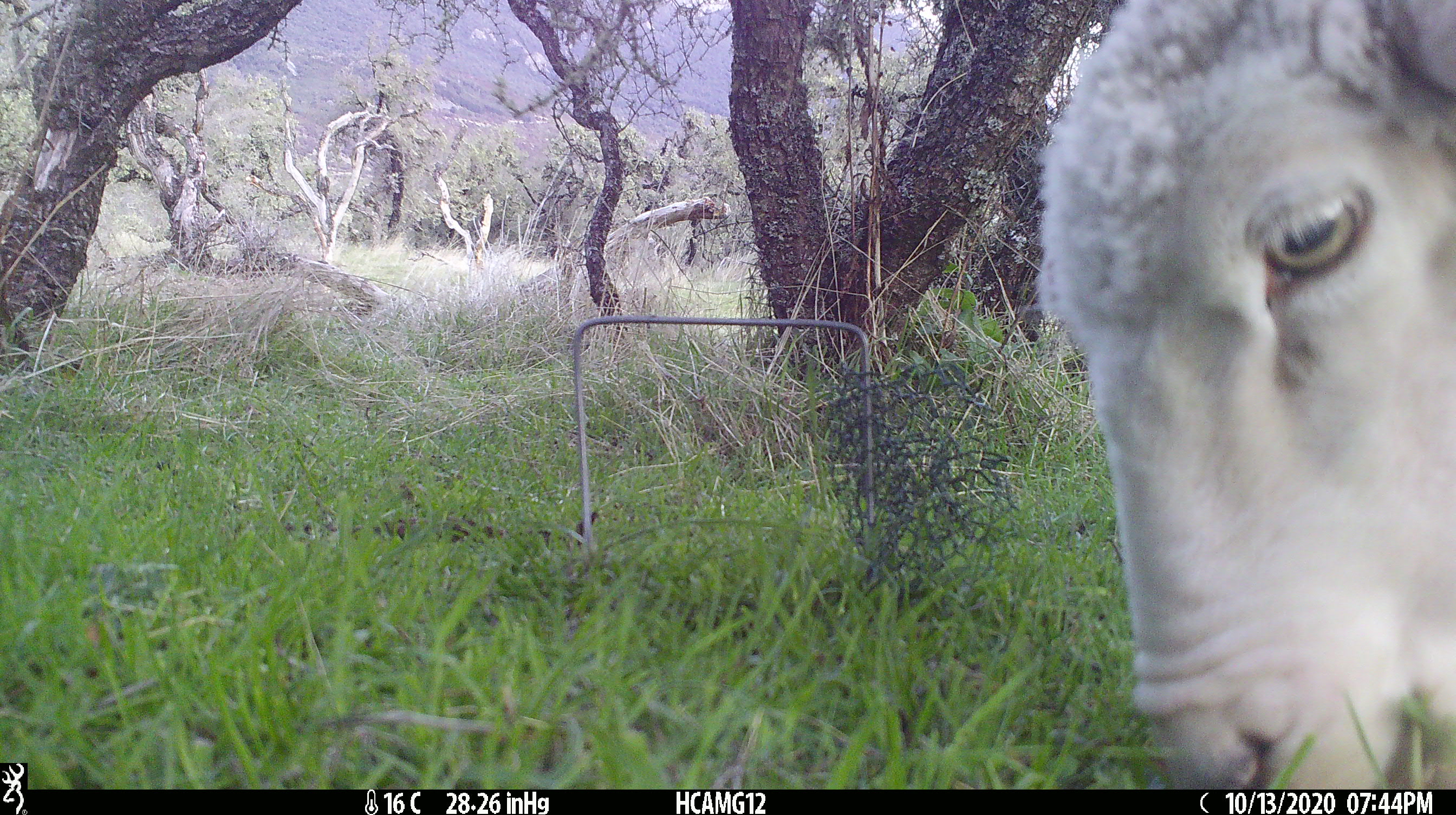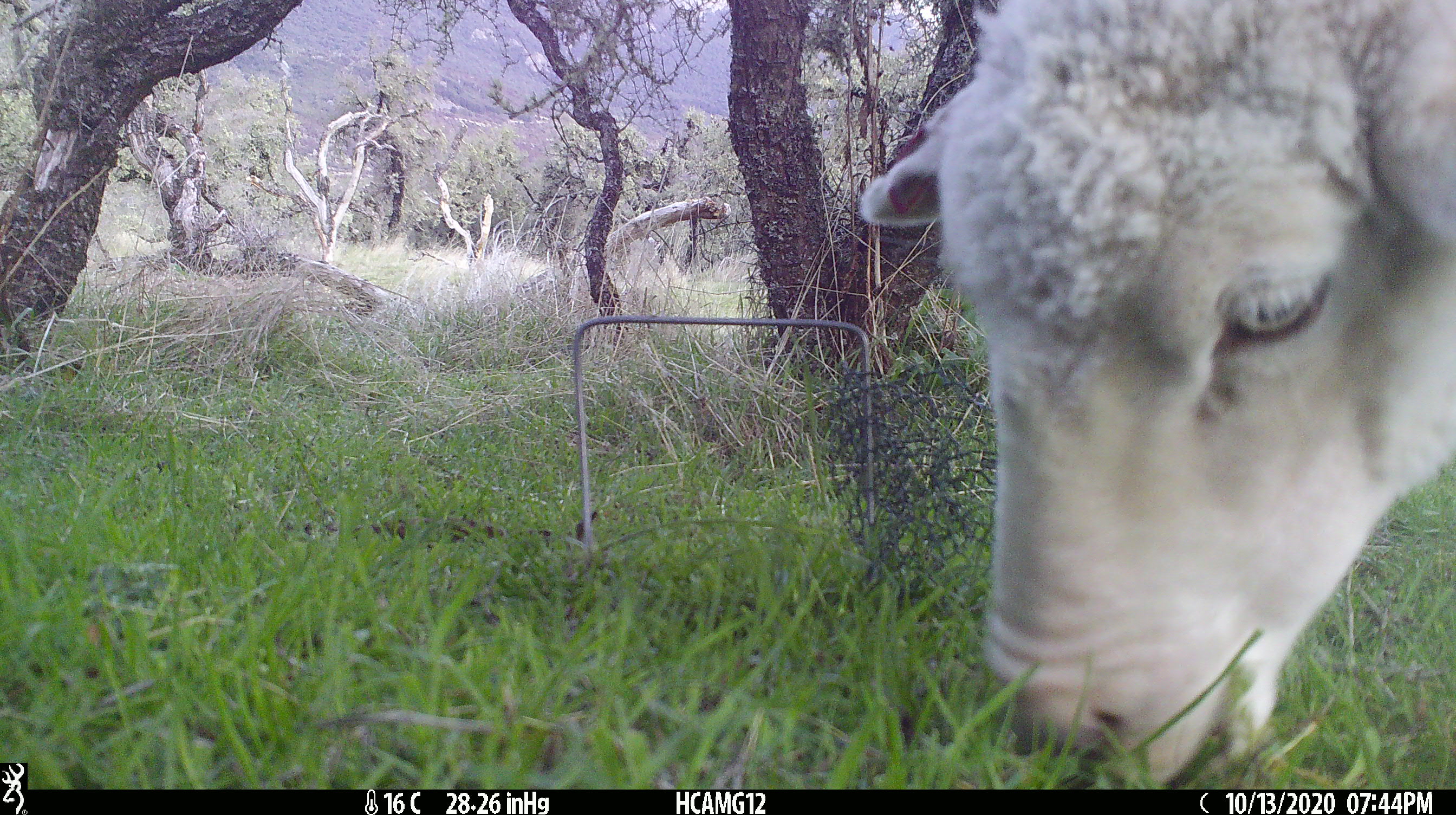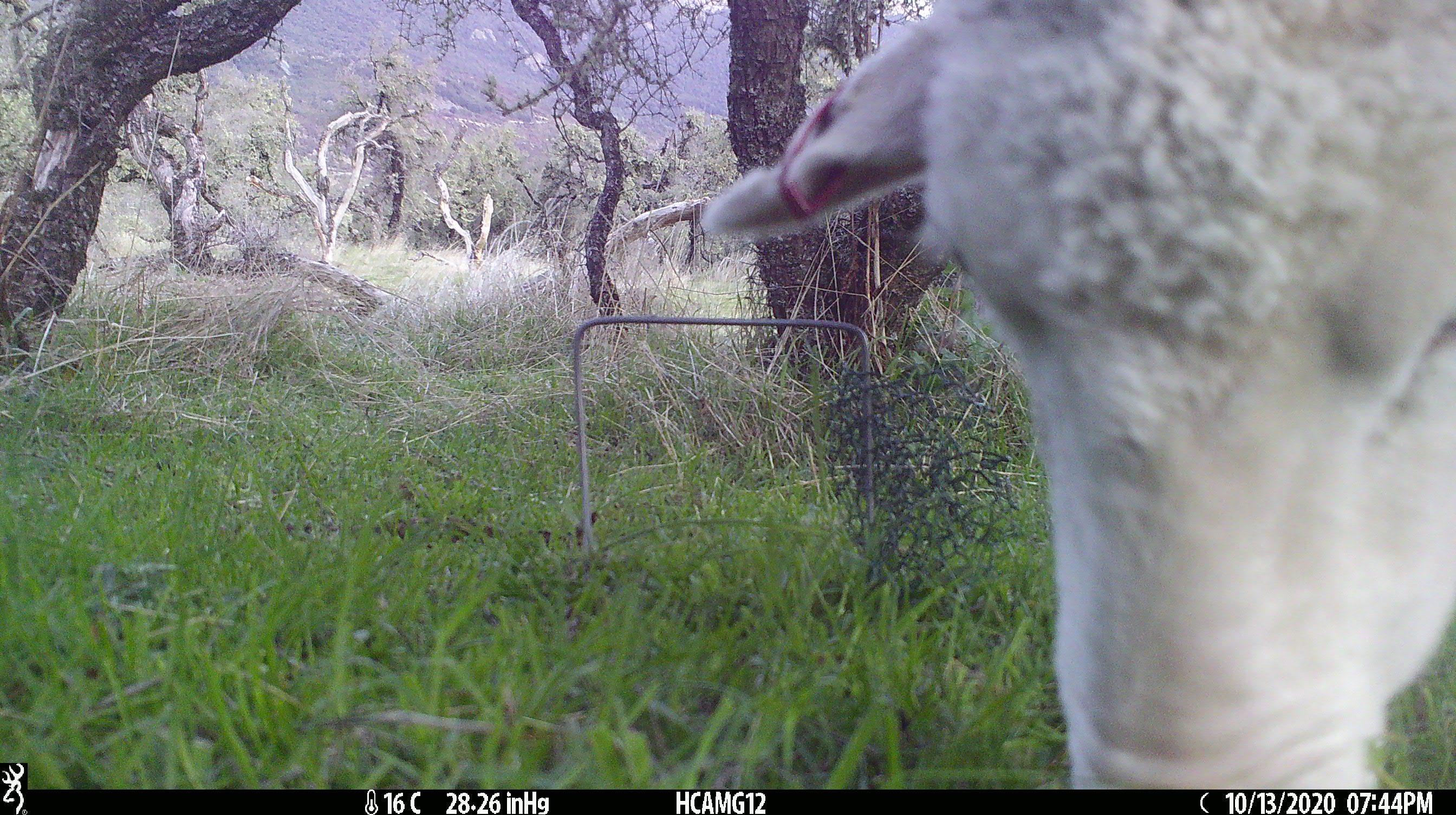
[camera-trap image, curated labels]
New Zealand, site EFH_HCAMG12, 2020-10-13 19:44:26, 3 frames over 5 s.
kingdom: Animalia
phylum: Chordata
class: Mammalia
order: Artiodactyla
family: Bovidae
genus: Ovis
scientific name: Ovis aries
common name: domestic sheep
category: sheep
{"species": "sheep (domestic sheep) (Ovis aries)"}